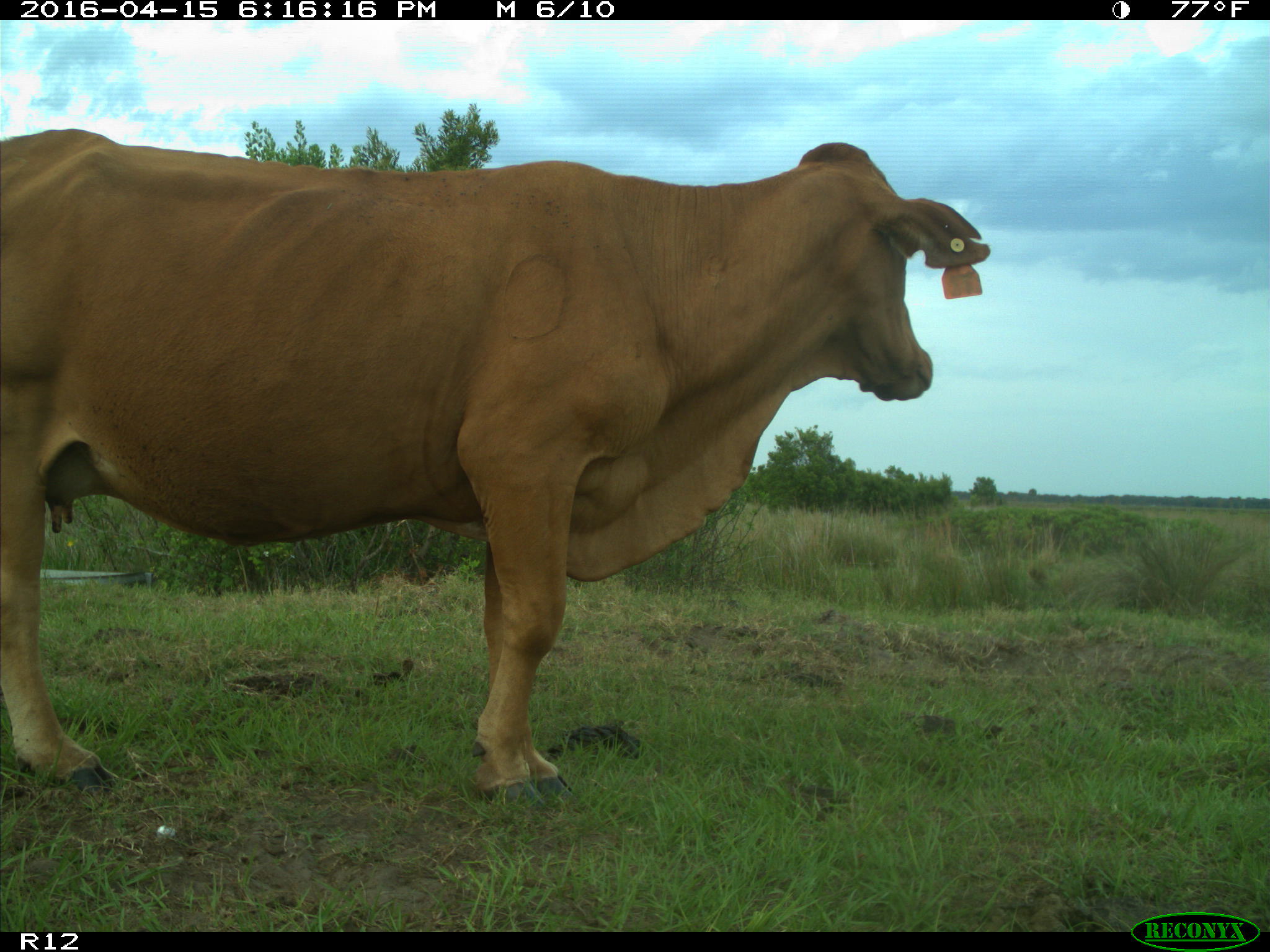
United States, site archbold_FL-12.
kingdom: Animalia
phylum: Chordata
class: Mammalia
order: Artiodactyla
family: Bovidae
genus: Bos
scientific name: Bos taurus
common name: domestic cow